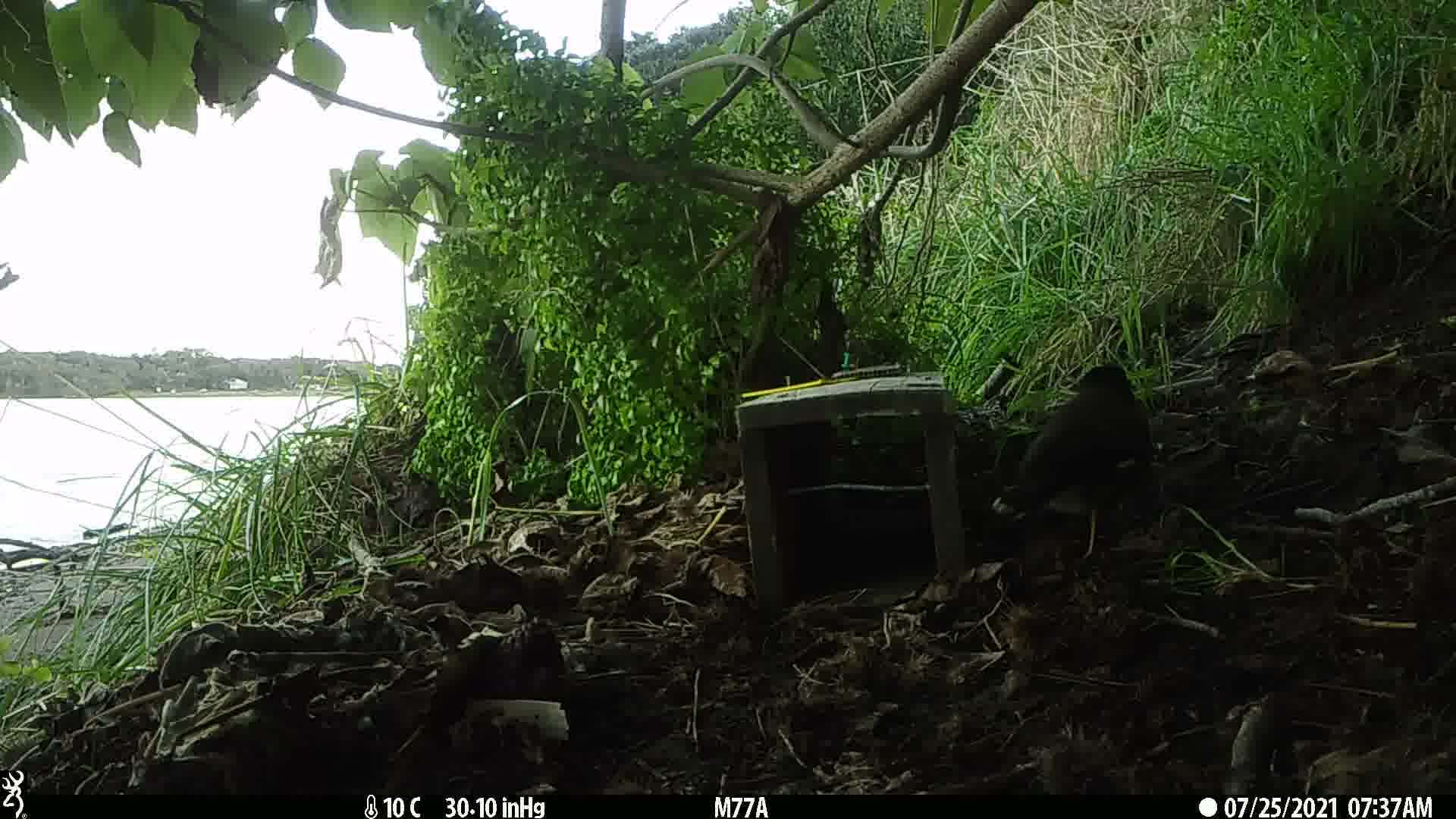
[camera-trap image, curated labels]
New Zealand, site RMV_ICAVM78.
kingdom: Animalia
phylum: Chordata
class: Aves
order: Passeriformes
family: Sturnidae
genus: Acridotheres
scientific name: Acridotheres tristis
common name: common myna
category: myna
Myna (common myna) (Acridotheres tristis).